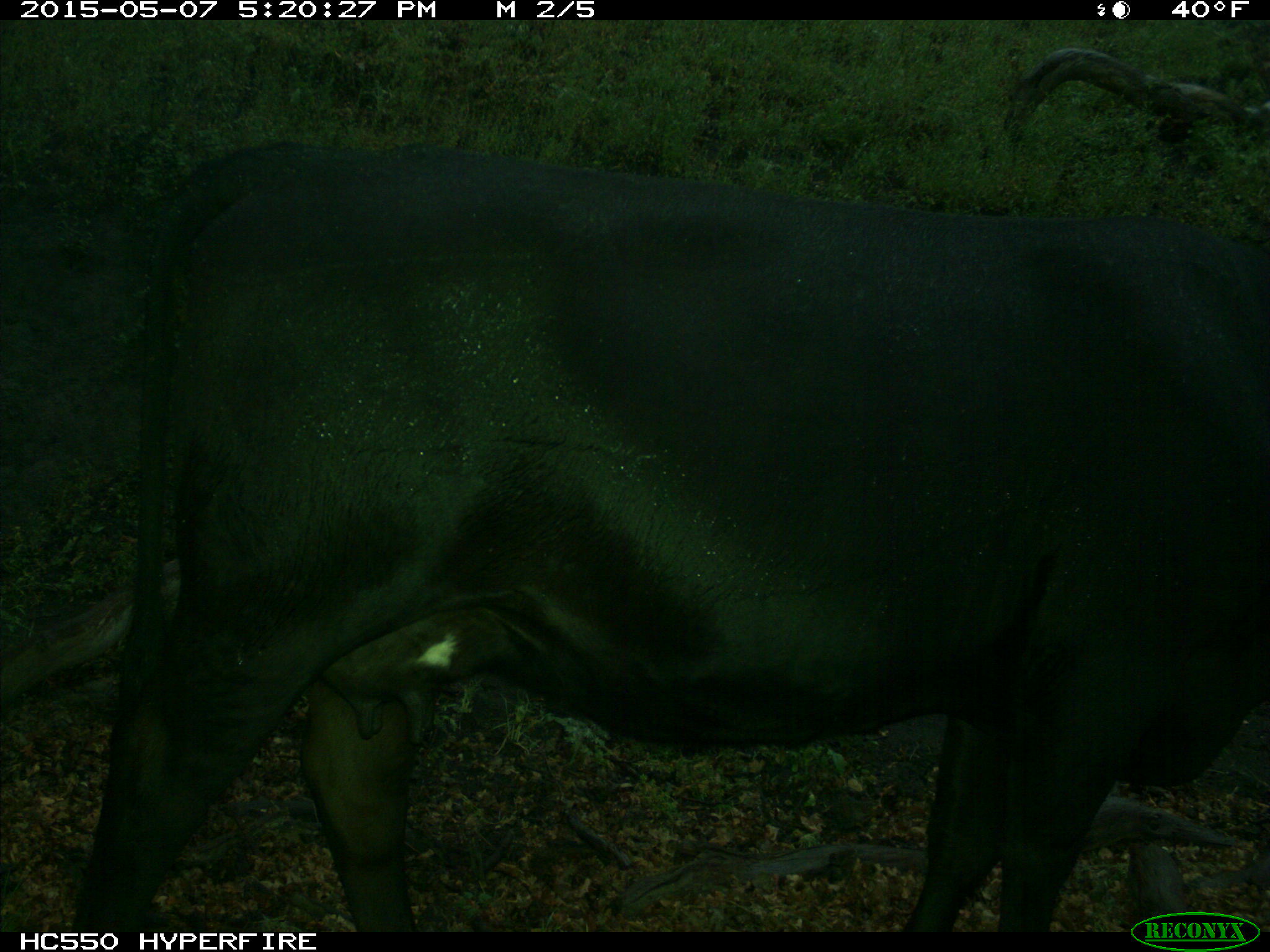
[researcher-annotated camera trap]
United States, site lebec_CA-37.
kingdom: Animalia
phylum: Chordata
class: Mammalia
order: Artiodactyla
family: Bovidae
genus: Bos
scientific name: Bos taurus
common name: domestic cow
Bos taurus (domestic cow).